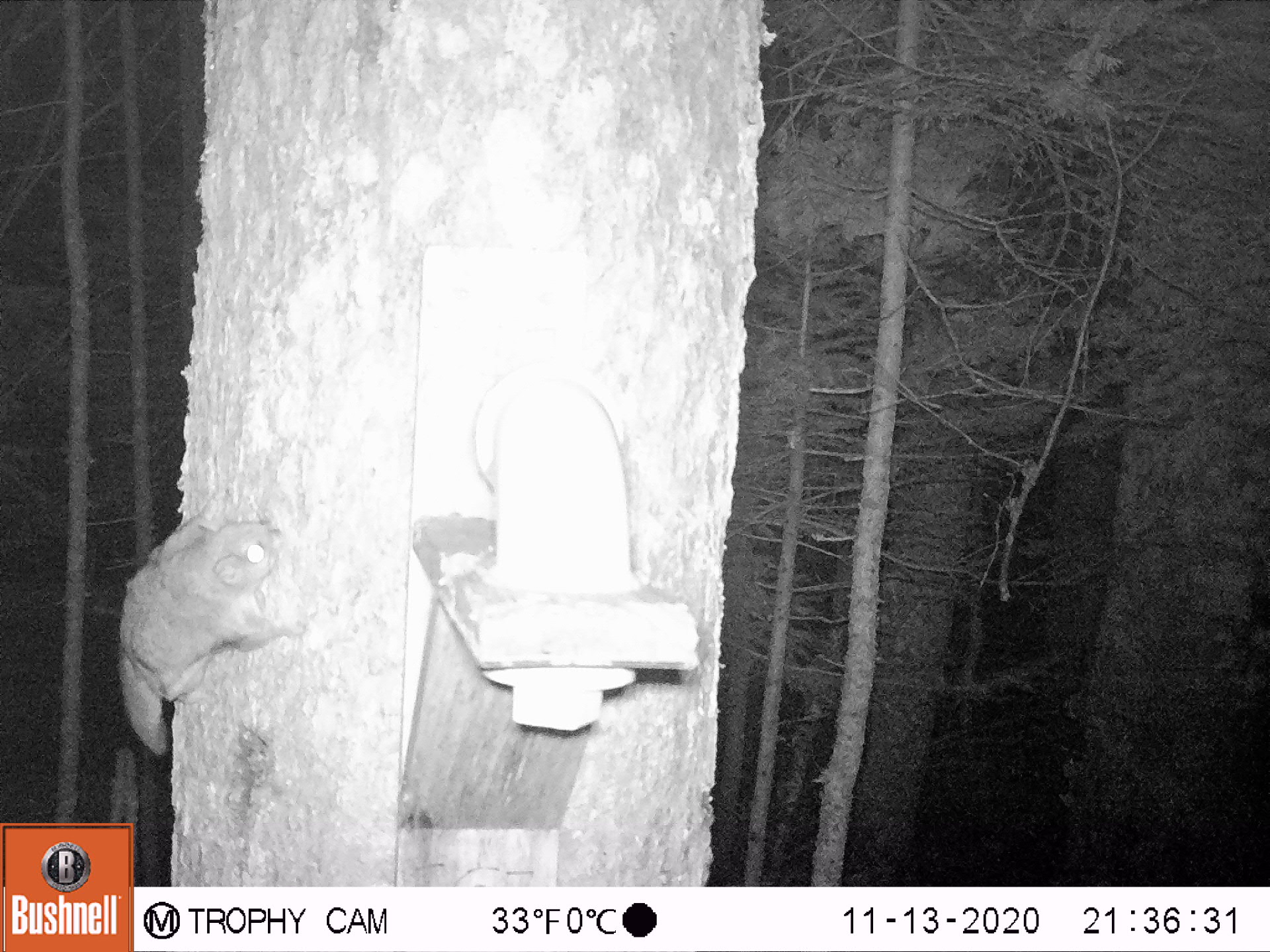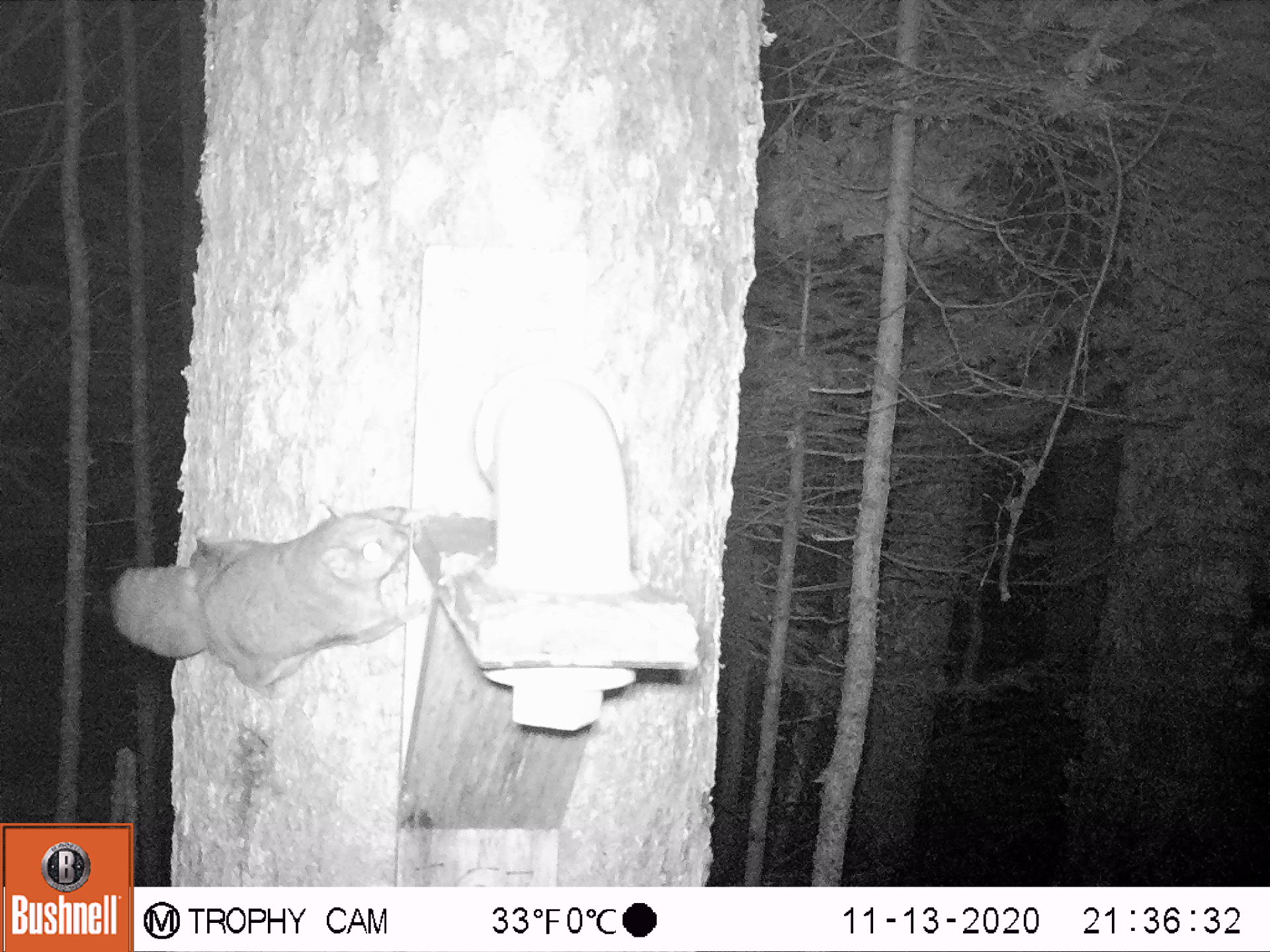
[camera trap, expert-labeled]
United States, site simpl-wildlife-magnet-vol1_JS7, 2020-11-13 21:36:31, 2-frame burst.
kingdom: Animalia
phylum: Chordata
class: Mammalia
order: Rodentia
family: Sciuridae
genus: Glaucomys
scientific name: Glaucomys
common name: flying squirrel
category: flying squirrel sp.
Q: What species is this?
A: Flying squirrel sp. (flying squirrel) (Glaucomys).